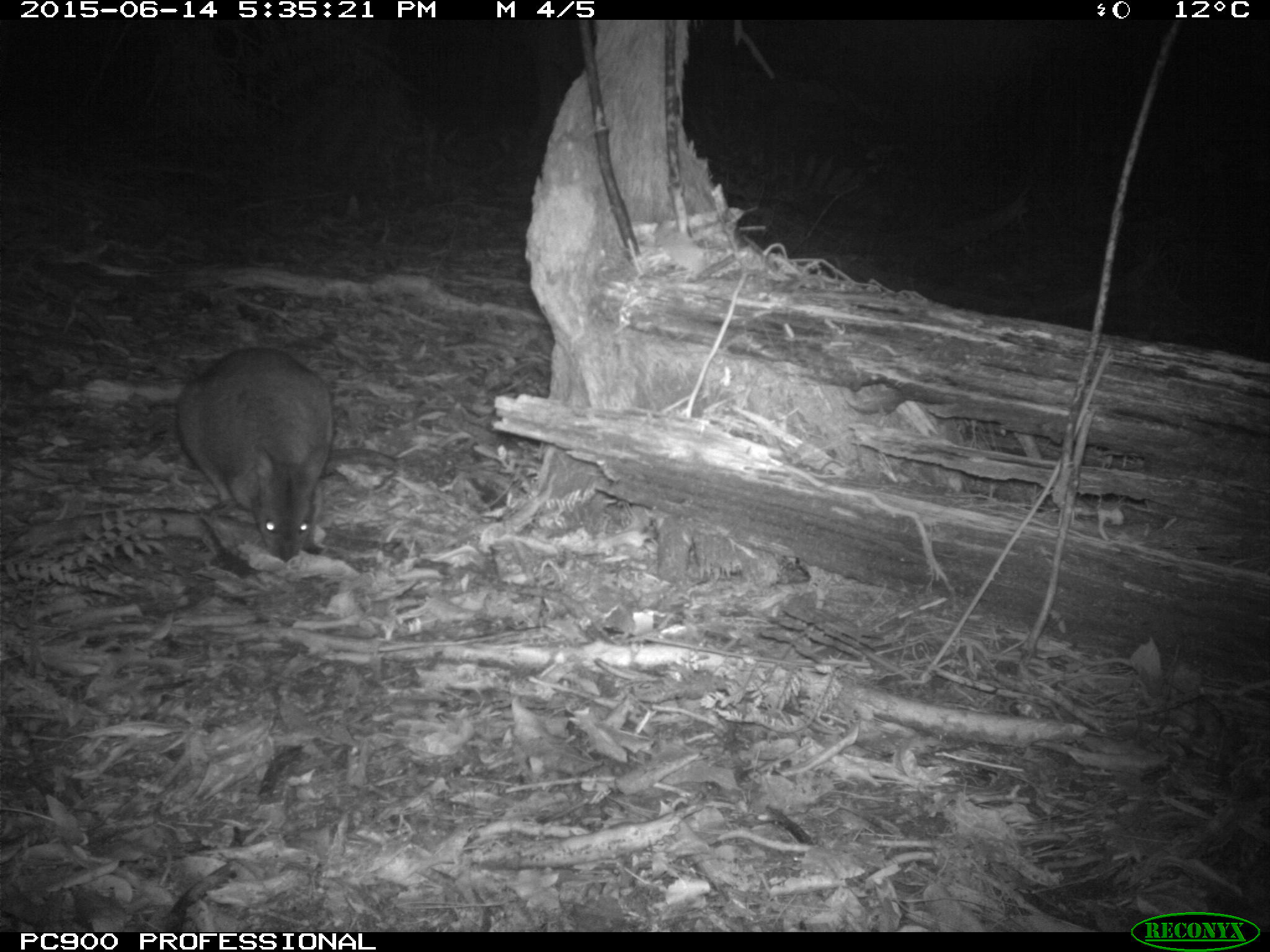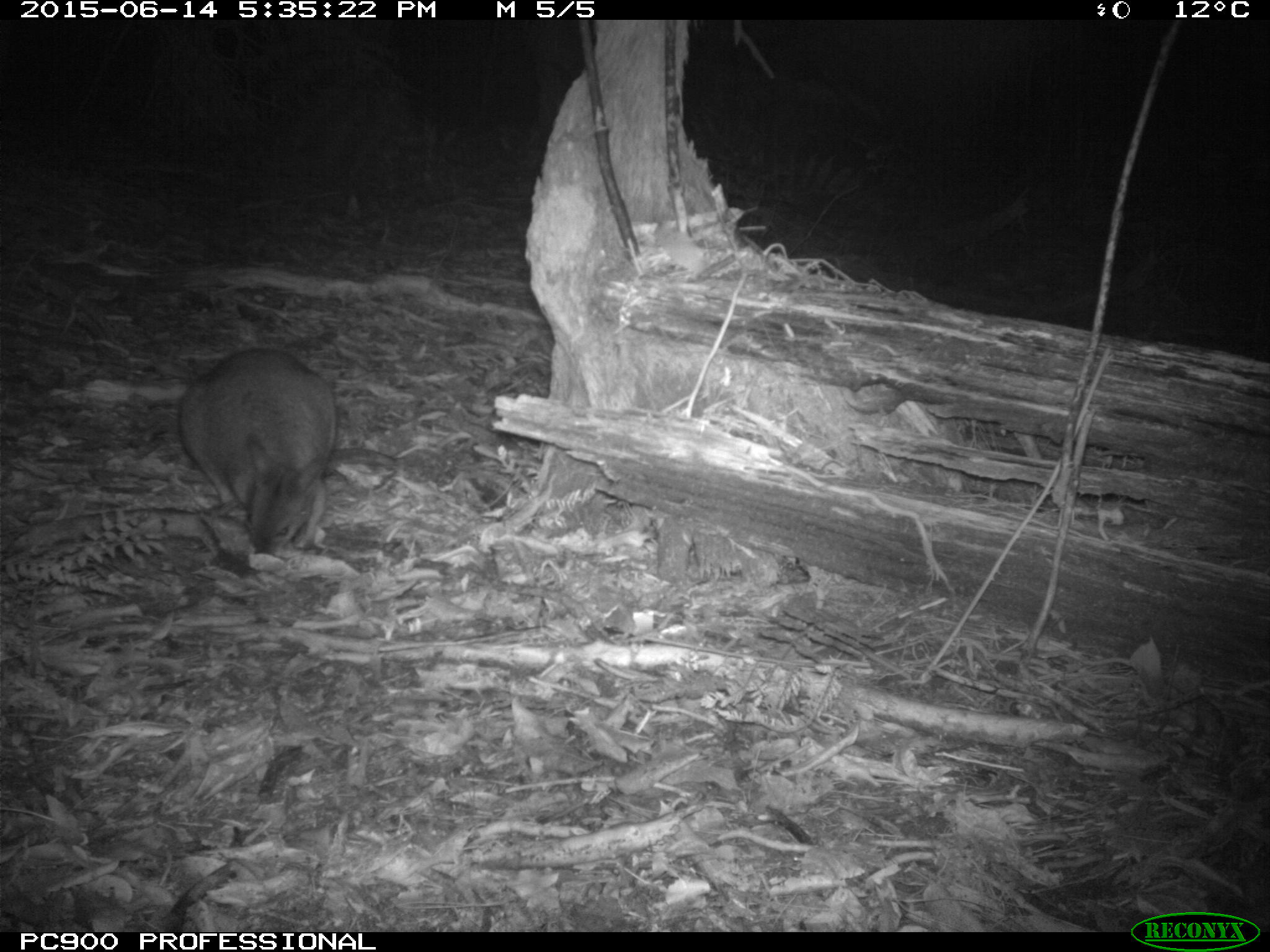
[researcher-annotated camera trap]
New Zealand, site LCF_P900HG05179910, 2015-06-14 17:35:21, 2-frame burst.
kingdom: Animalia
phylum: Chordata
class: Mammalia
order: Diprotodontia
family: Macropodidae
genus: Notamacropus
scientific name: Notamacropus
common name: wallaby